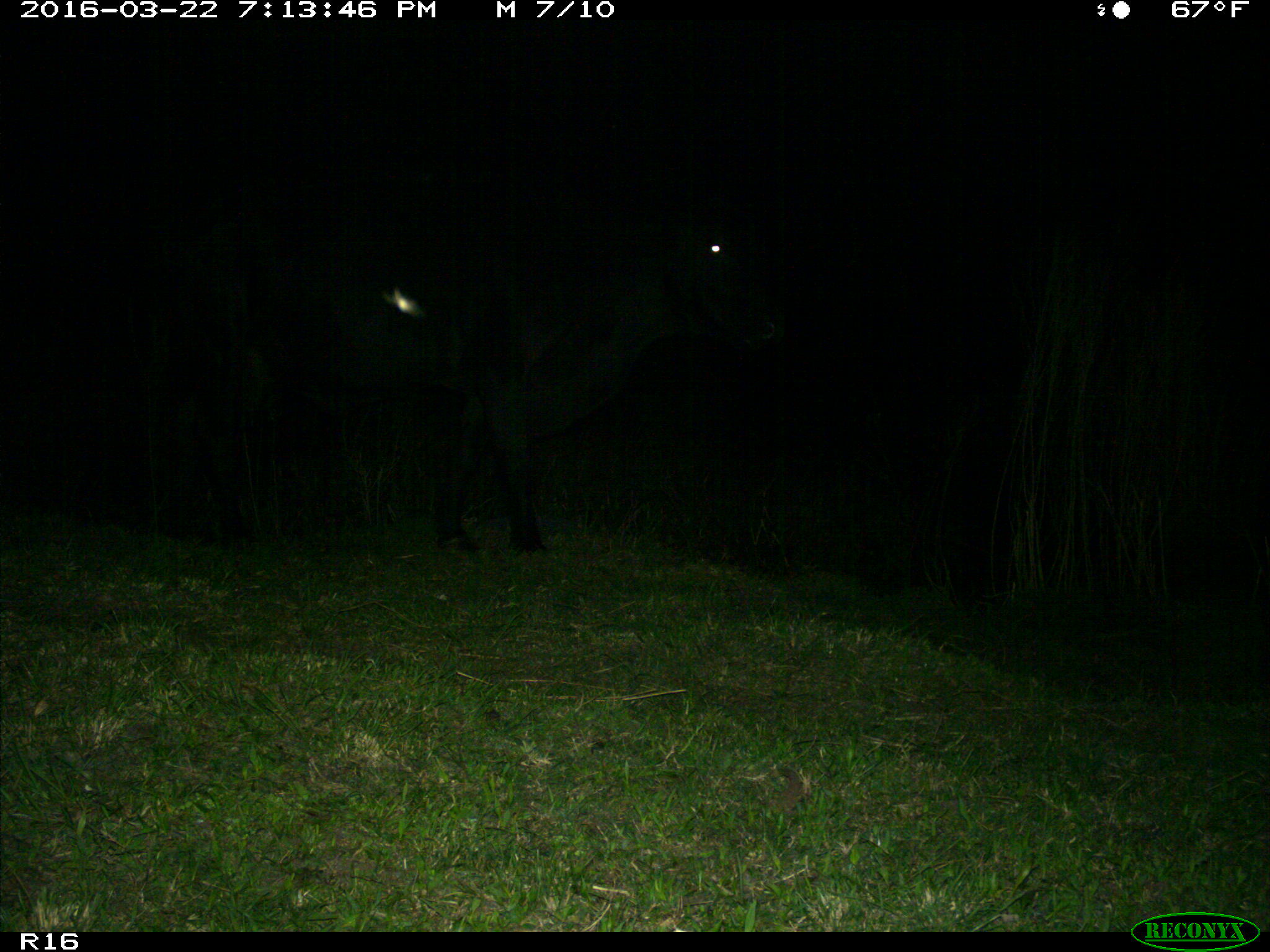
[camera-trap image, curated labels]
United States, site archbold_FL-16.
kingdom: Animalia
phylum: Chordata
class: Mammalia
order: Artiodactyla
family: Bovidae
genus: Bos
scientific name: Bos taurus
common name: domestic cow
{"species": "Bos taurus (domestic cow)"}